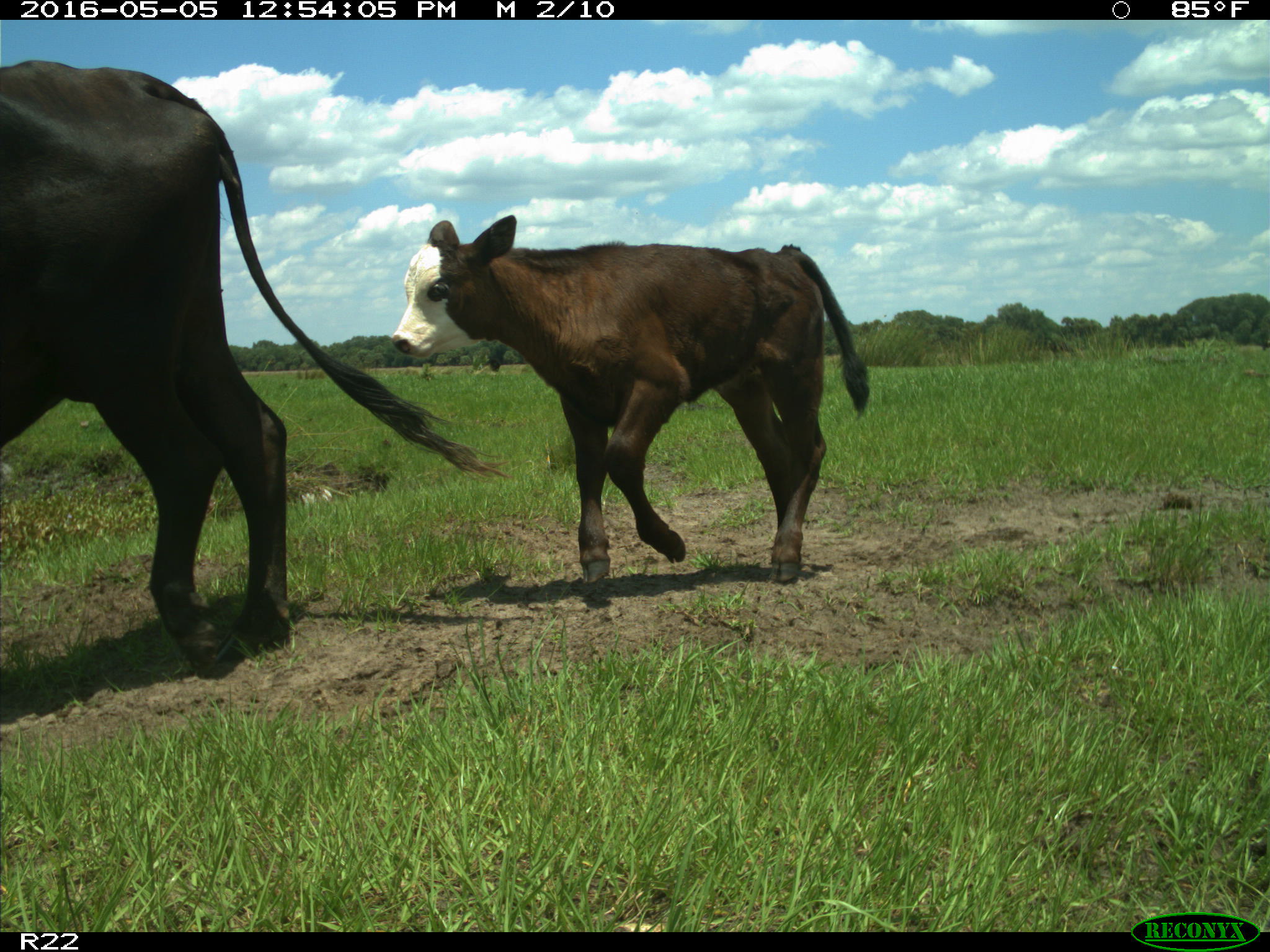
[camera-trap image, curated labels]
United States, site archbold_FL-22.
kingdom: Animalia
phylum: Chordata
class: Mammalia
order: Artiodactyla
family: Bovidae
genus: Bos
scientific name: Bos taurus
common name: domestic cow